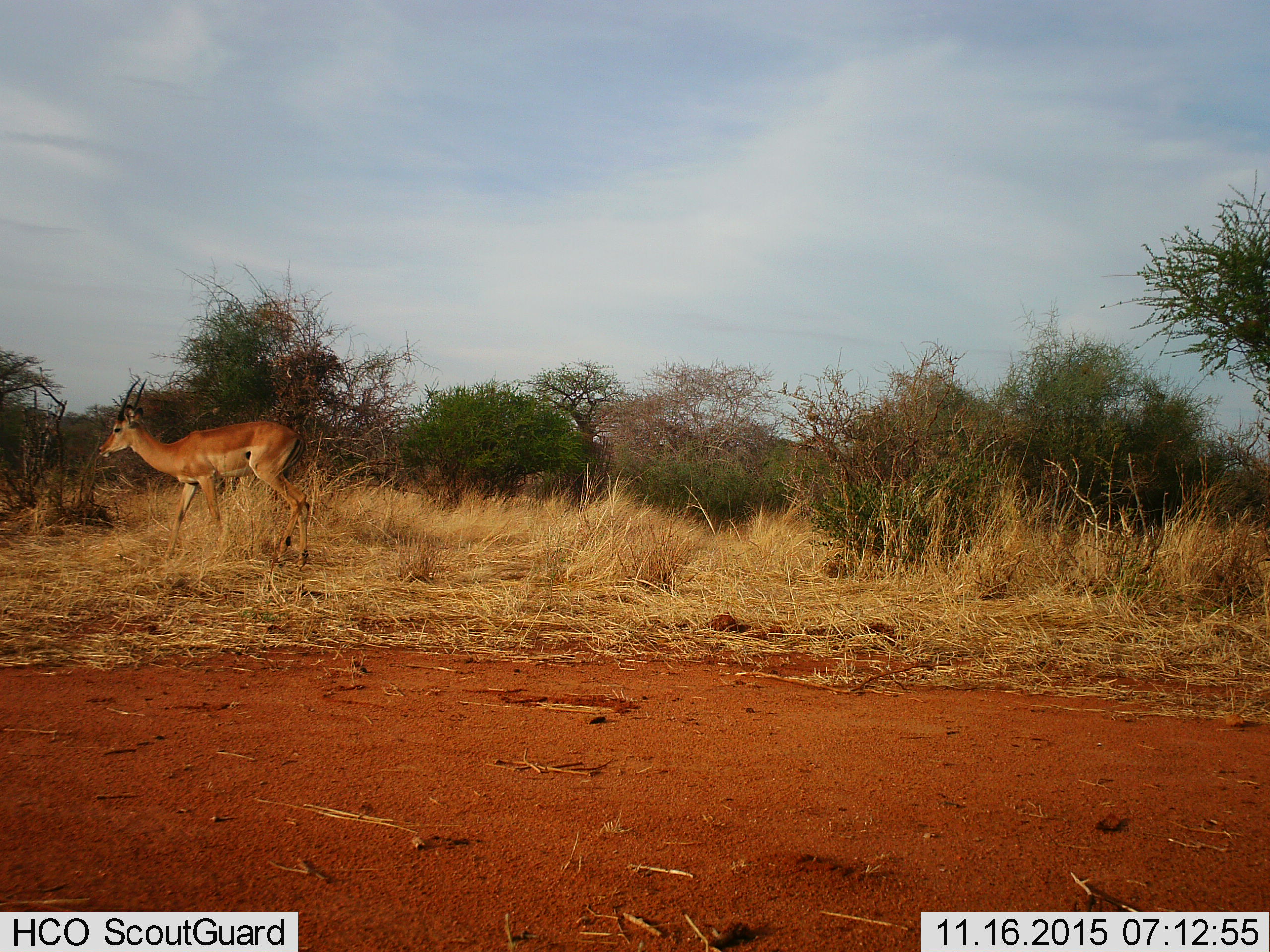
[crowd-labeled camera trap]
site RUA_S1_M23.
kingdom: Animalia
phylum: Chordata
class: Mammalia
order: Artiodactyla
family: Bovidae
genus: Aepyceros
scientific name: Aepyceros melampus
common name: impala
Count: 1.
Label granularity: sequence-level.